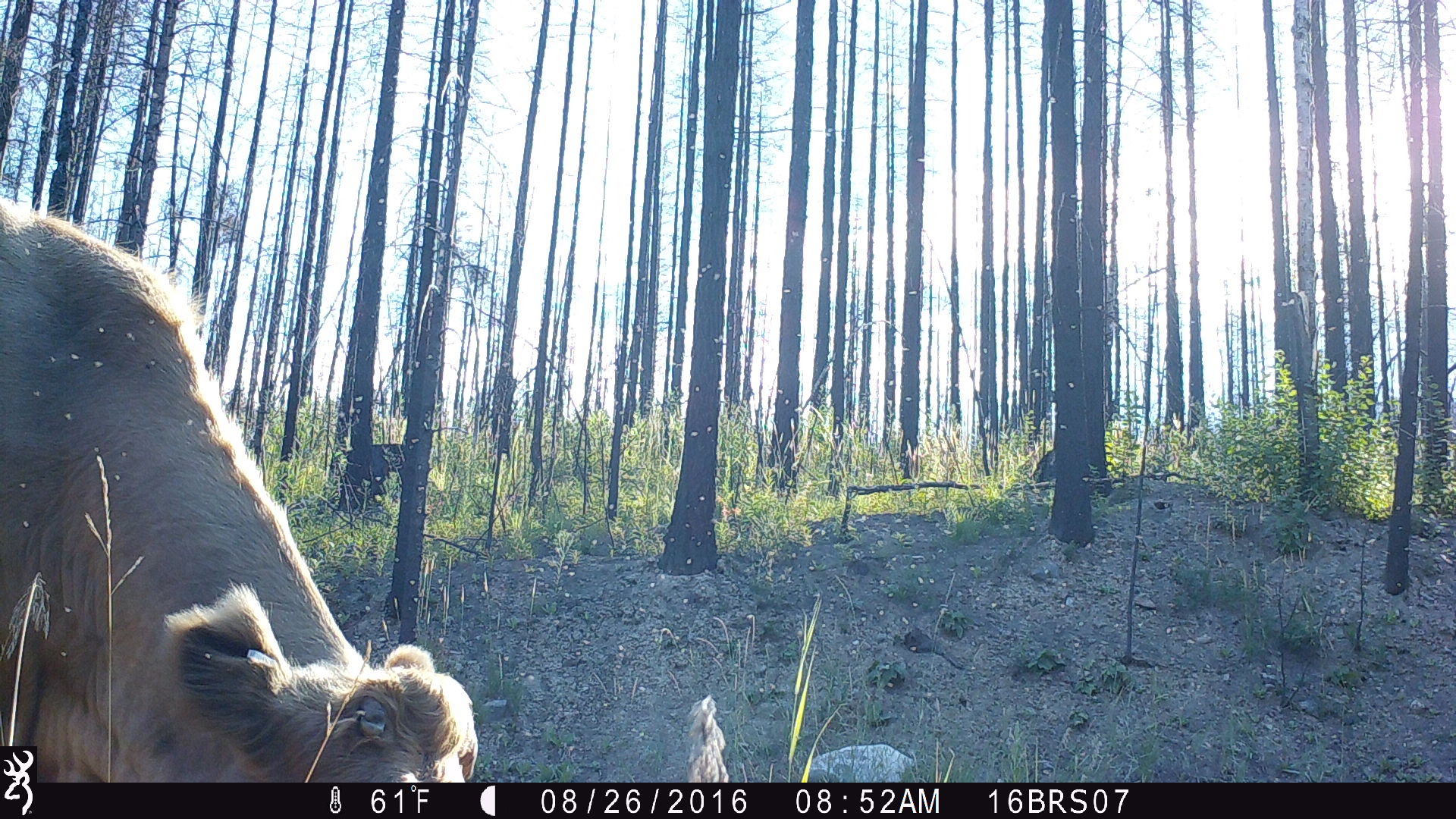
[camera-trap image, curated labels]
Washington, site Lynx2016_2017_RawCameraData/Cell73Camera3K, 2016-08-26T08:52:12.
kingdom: Animalia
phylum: Chordata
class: Mammalia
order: Artiodactyla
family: Bovidae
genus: Bos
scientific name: Bos taurus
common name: domestic cattle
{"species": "domestic cattle (Bos taurus)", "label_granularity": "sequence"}